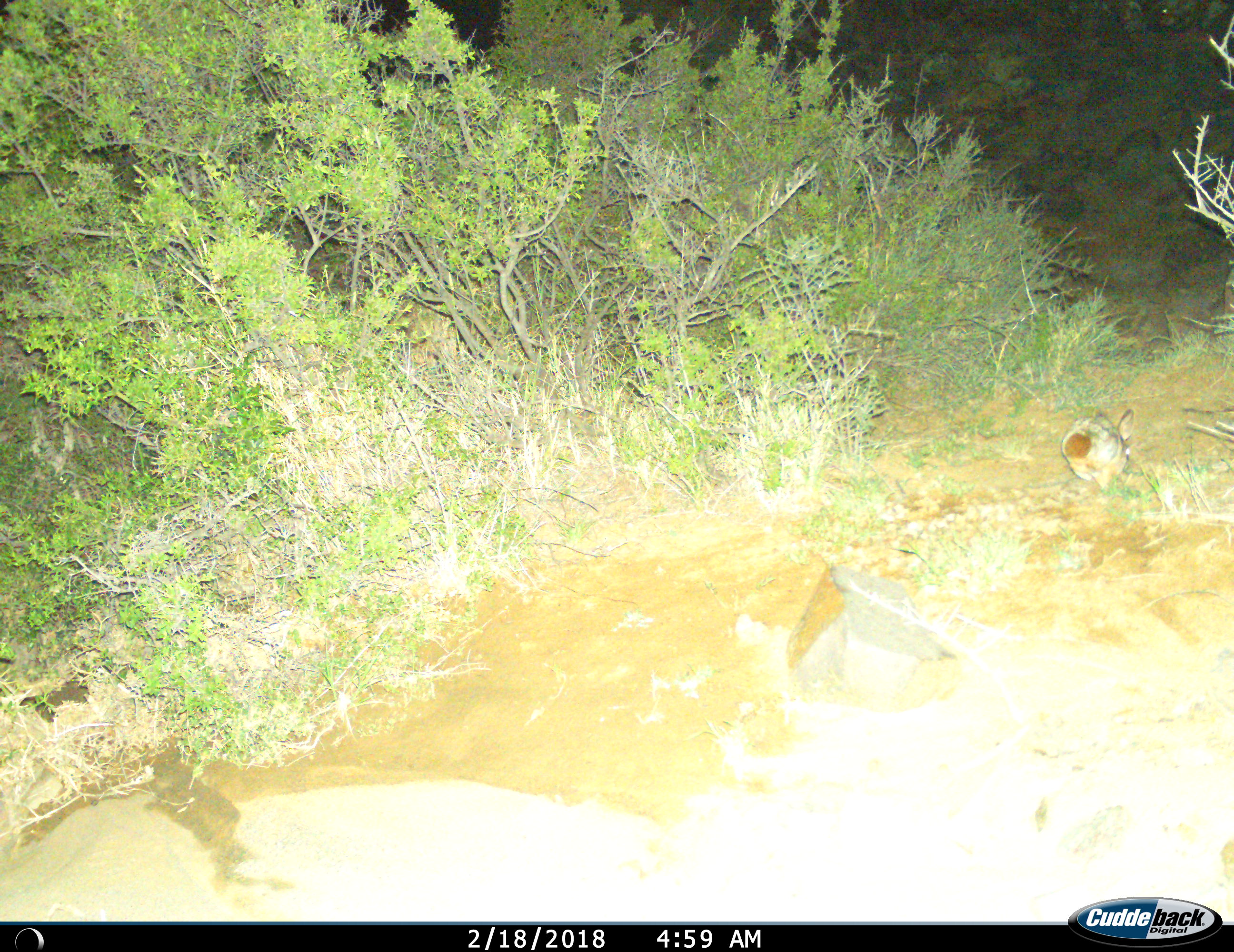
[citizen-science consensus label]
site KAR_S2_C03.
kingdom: Animalia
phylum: Chordata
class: Mammalia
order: Lagomorpha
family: Leporidae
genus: Pronolagus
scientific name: Pronolagus randensis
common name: red rock hare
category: rabbitredrock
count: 1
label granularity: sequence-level